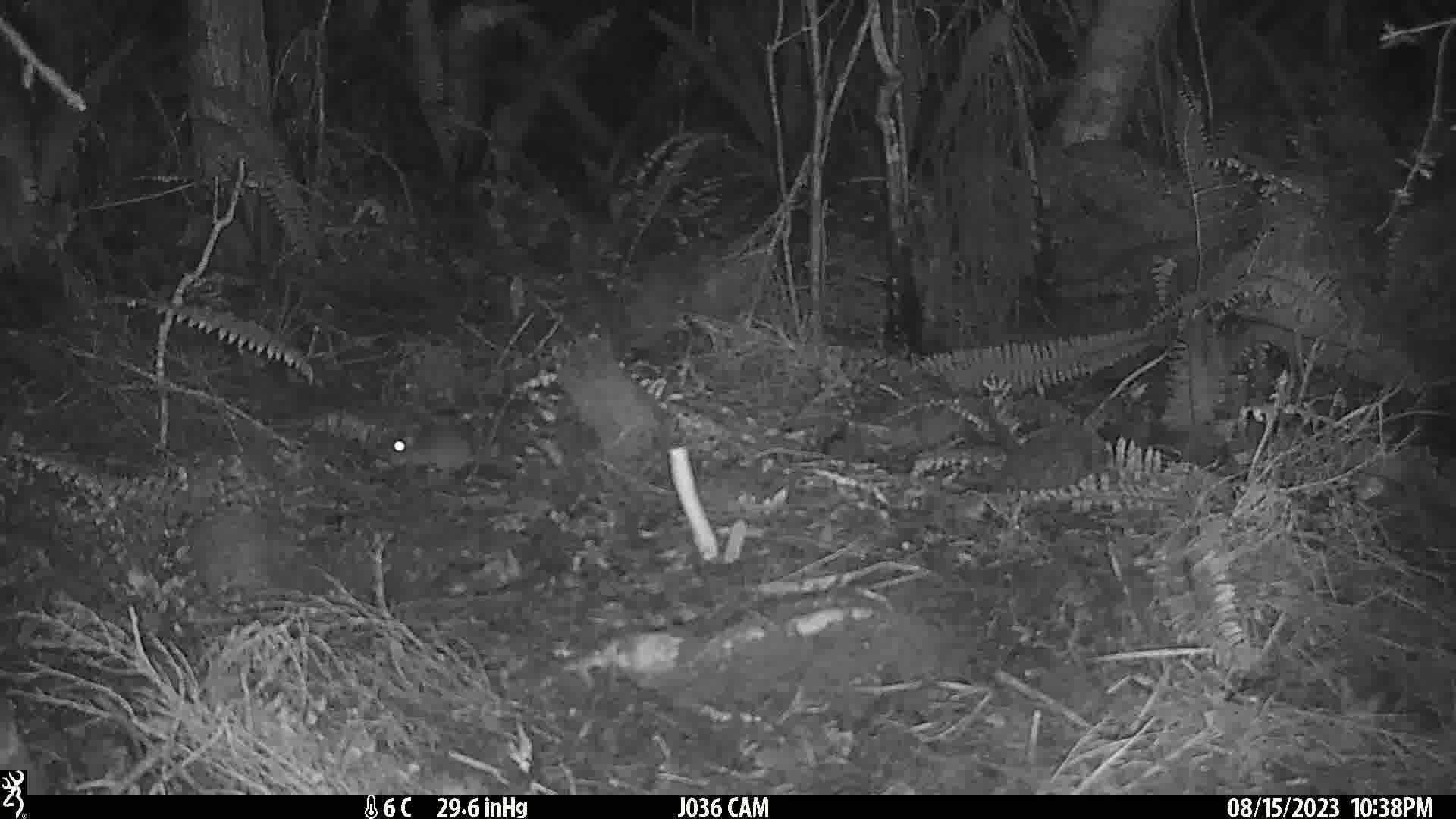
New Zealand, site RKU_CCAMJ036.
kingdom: Animalia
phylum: Chordata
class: Mammalia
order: Rodentia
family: Muridae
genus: Rattus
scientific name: Rattus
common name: rat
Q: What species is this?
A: Rat (Rattus).